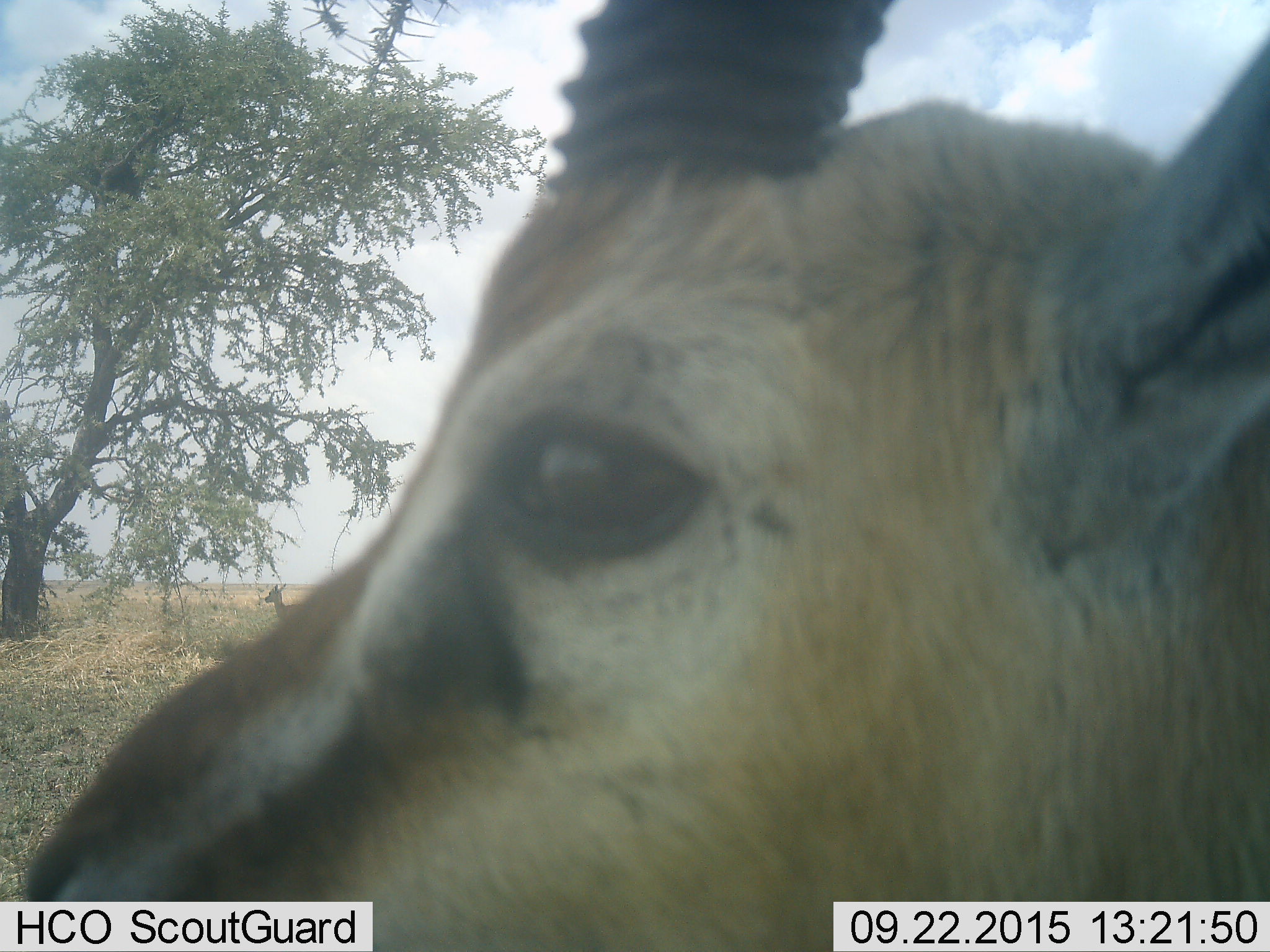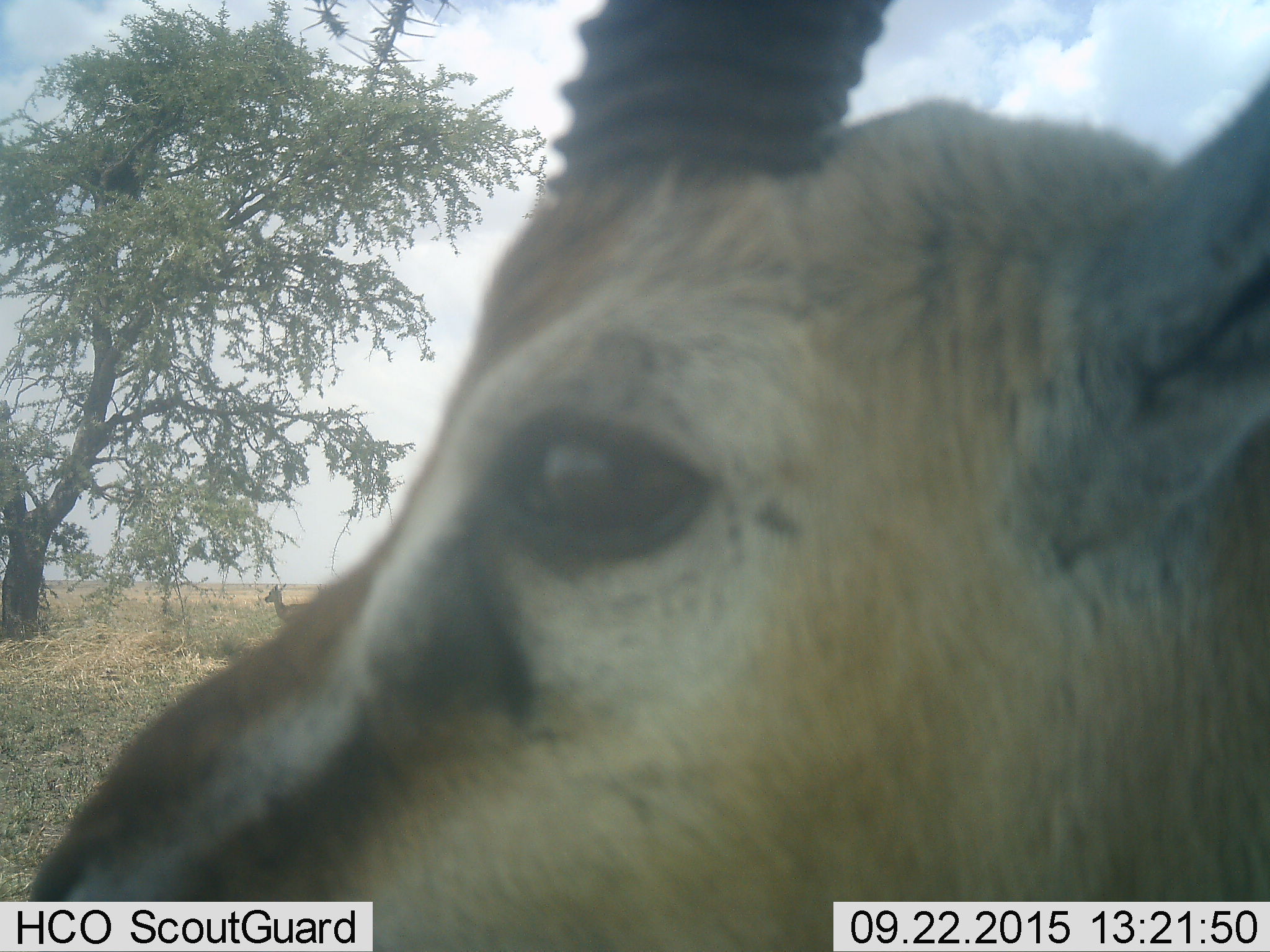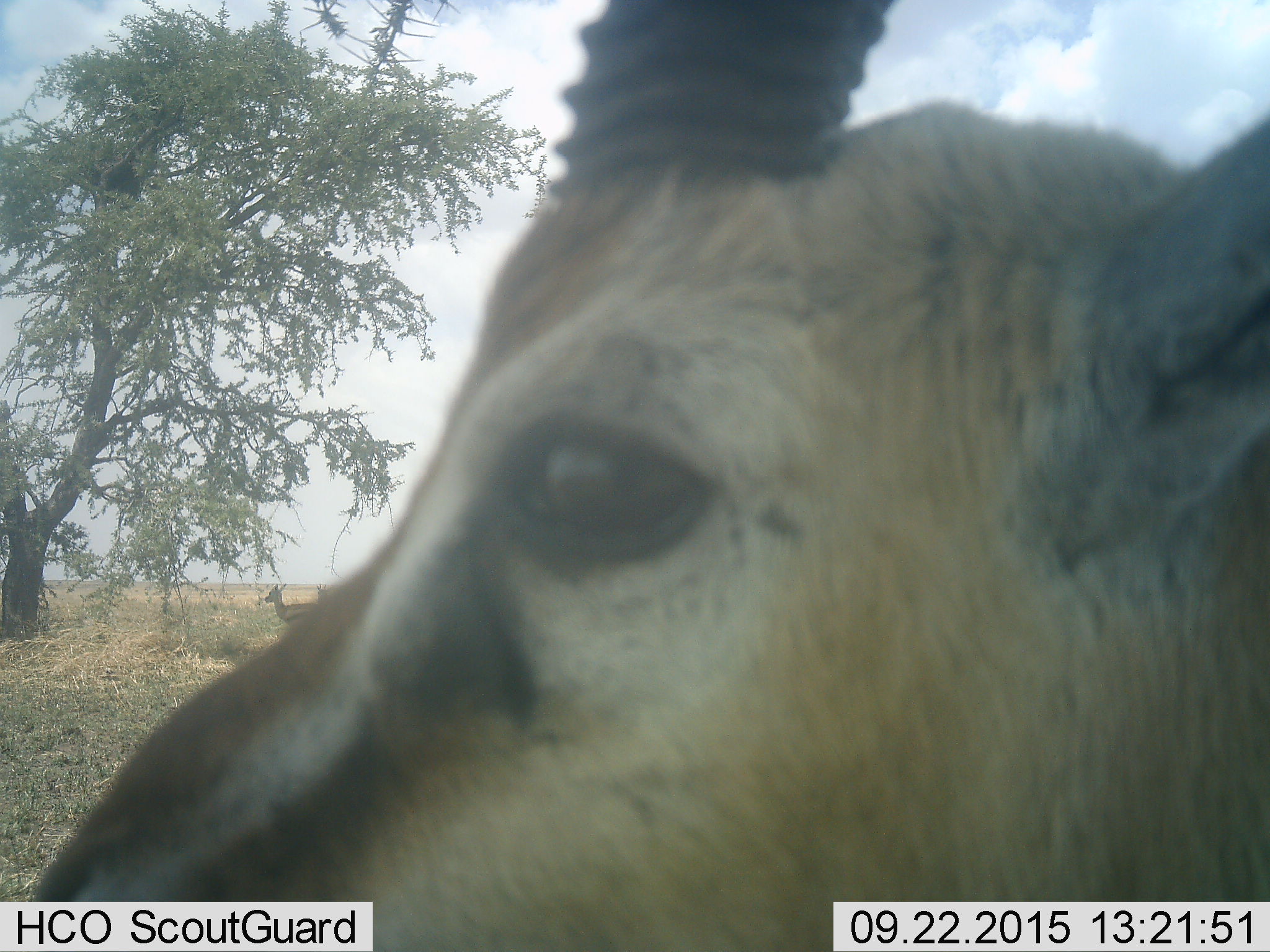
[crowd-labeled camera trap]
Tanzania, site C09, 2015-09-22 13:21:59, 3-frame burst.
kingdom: Animalia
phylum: Chordata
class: Mammalia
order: Artiodactyla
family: Bovidae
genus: Eudorcas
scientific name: Eudorcas thomsonii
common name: thomson's gazelle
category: gazellethomsons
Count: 2.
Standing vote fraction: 100%.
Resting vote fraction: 0%.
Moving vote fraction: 0%.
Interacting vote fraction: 0%.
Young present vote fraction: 0%.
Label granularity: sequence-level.